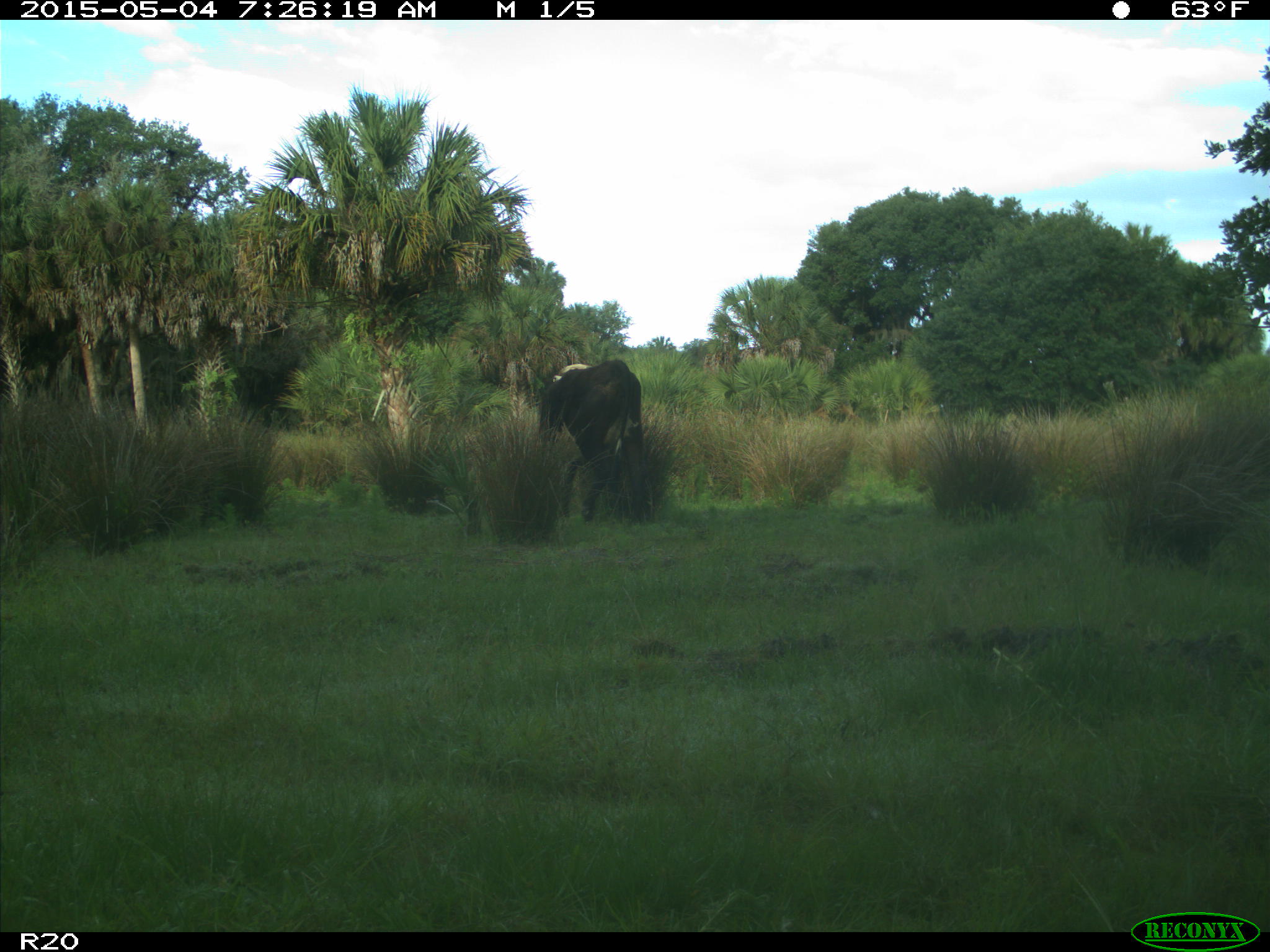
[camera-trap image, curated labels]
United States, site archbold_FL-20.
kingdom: Animalia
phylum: Chordata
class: Mammalia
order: Artiodactyla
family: Bovidae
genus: Bos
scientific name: Bos taurus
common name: domestic cow